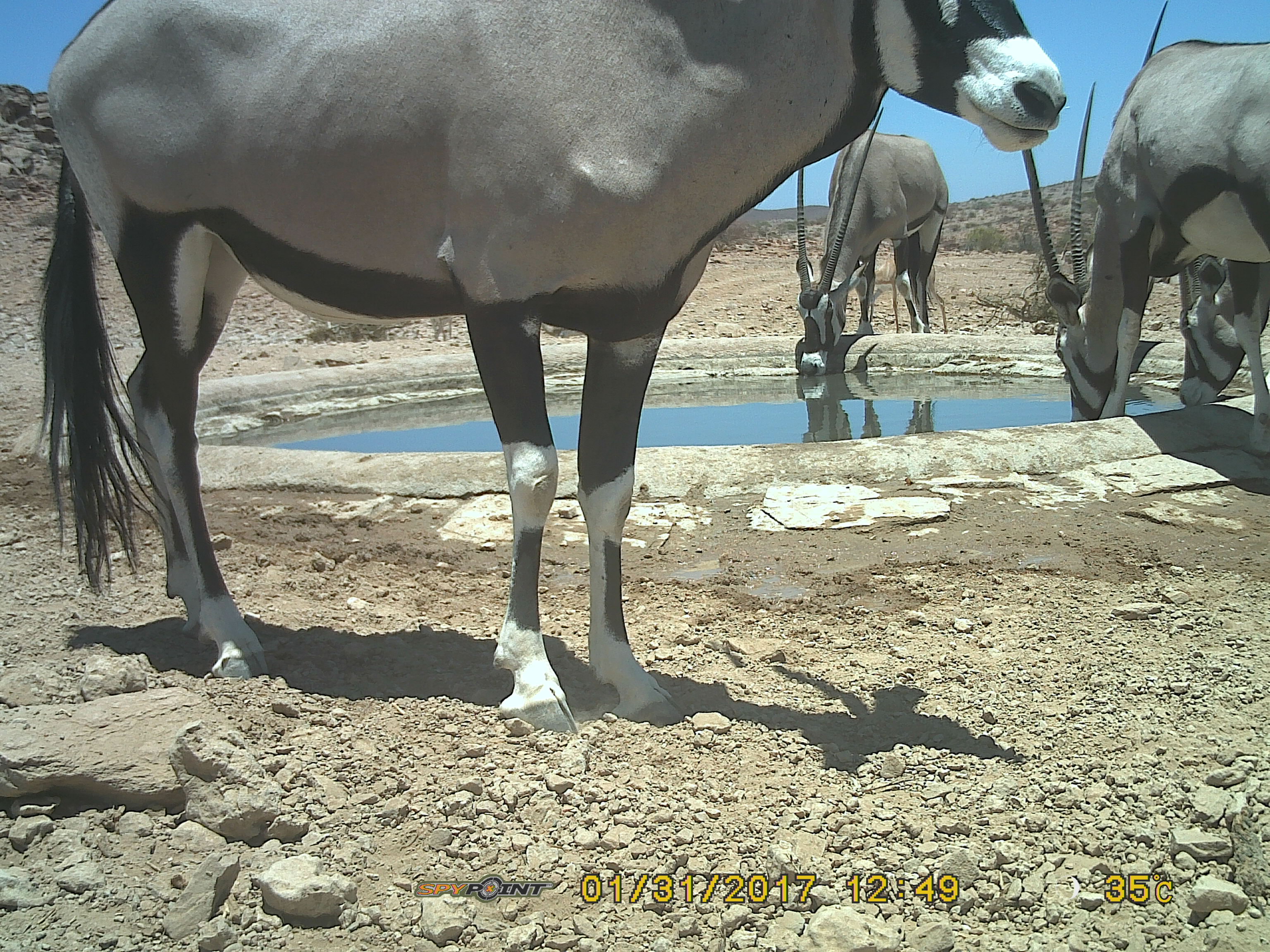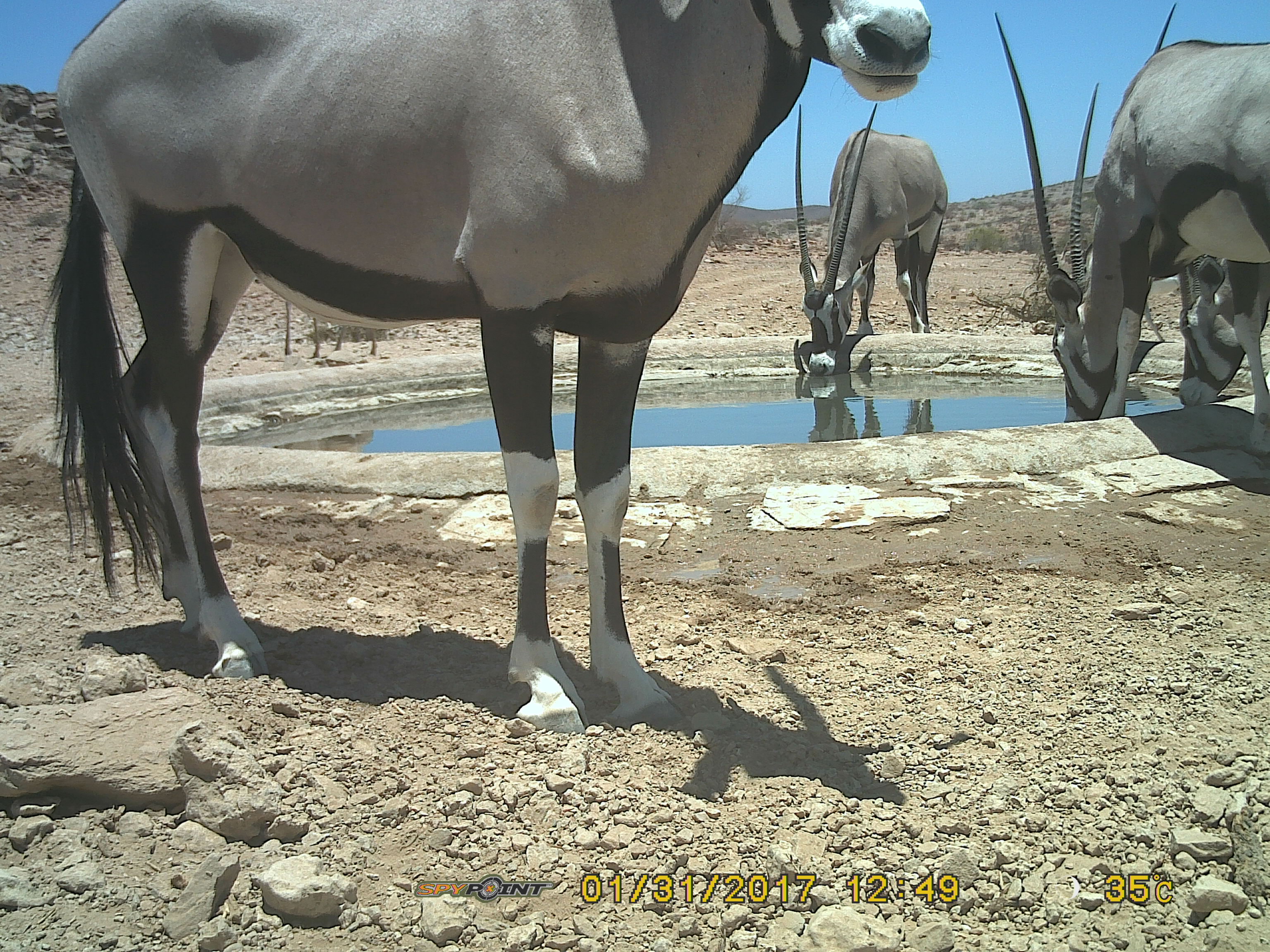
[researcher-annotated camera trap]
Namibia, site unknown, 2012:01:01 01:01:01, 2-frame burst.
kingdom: Animalia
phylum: Chordata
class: Mammalia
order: Artiodactyla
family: Bovidae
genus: Oryx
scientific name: Oryx gazella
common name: gemsbok